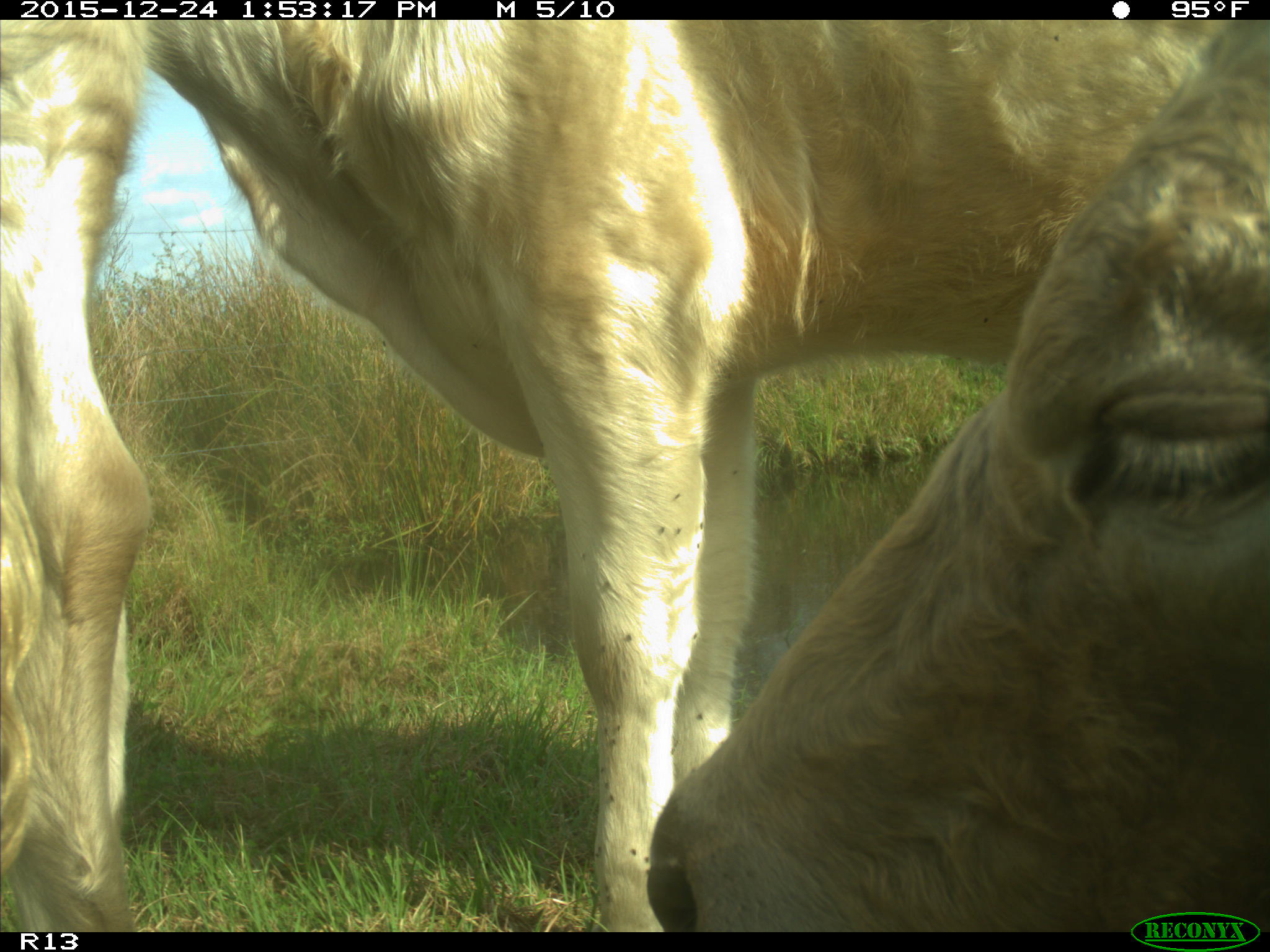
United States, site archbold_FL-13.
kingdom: Animalia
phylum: Chordata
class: Mammalia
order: Artiodactyla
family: Bovidae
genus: Bos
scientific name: Bos taurus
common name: domestic cow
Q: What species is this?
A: Bos taurus (domestic cow).